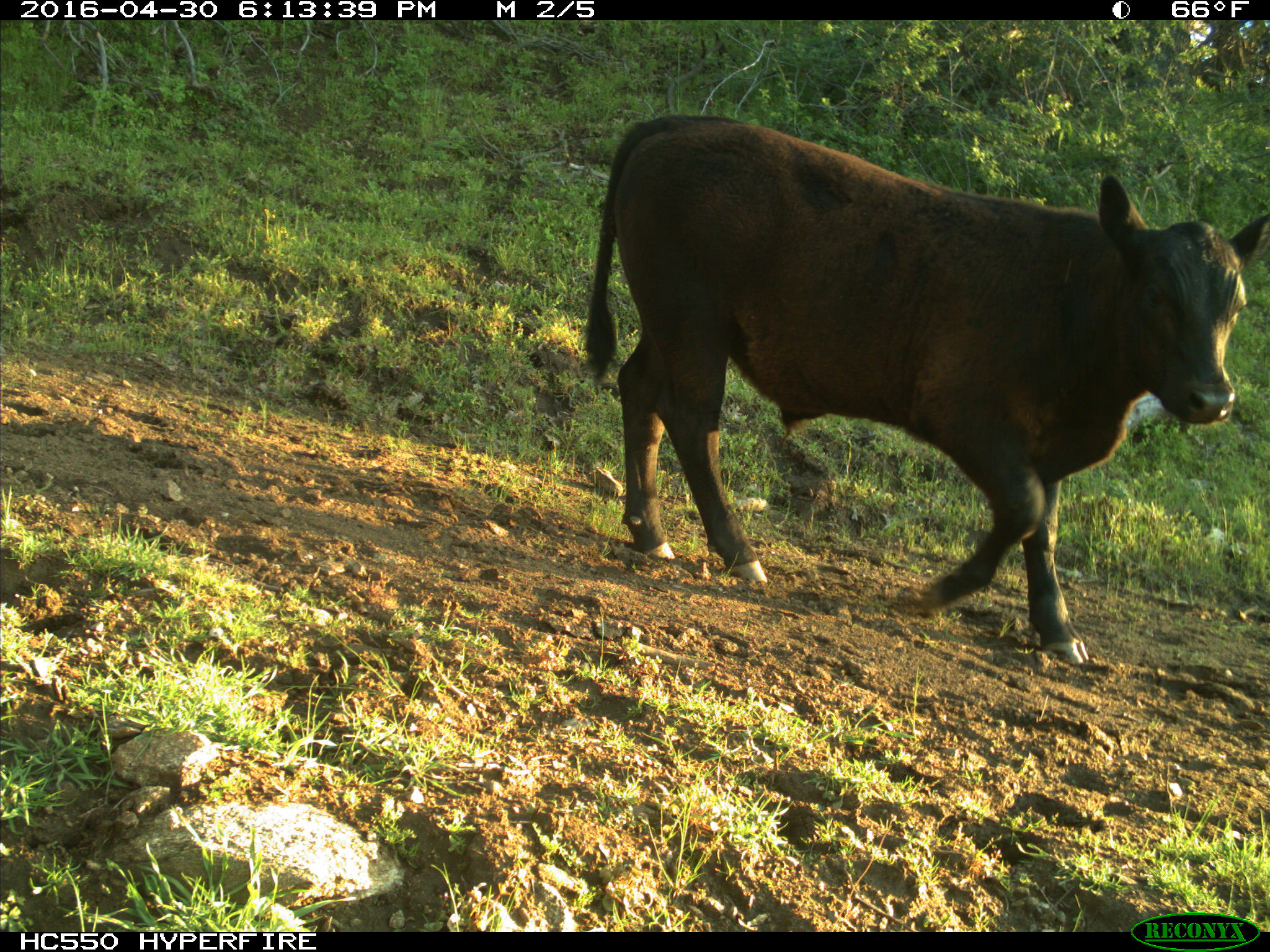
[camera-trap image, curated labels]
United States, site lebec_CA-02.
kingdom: Animalia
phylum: Chordata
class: Mammalia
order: Artiodactyla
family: Bovidae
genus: Bos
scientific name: Bos taurus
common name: domestic cow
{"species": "Bos taurus (domestic cow)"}